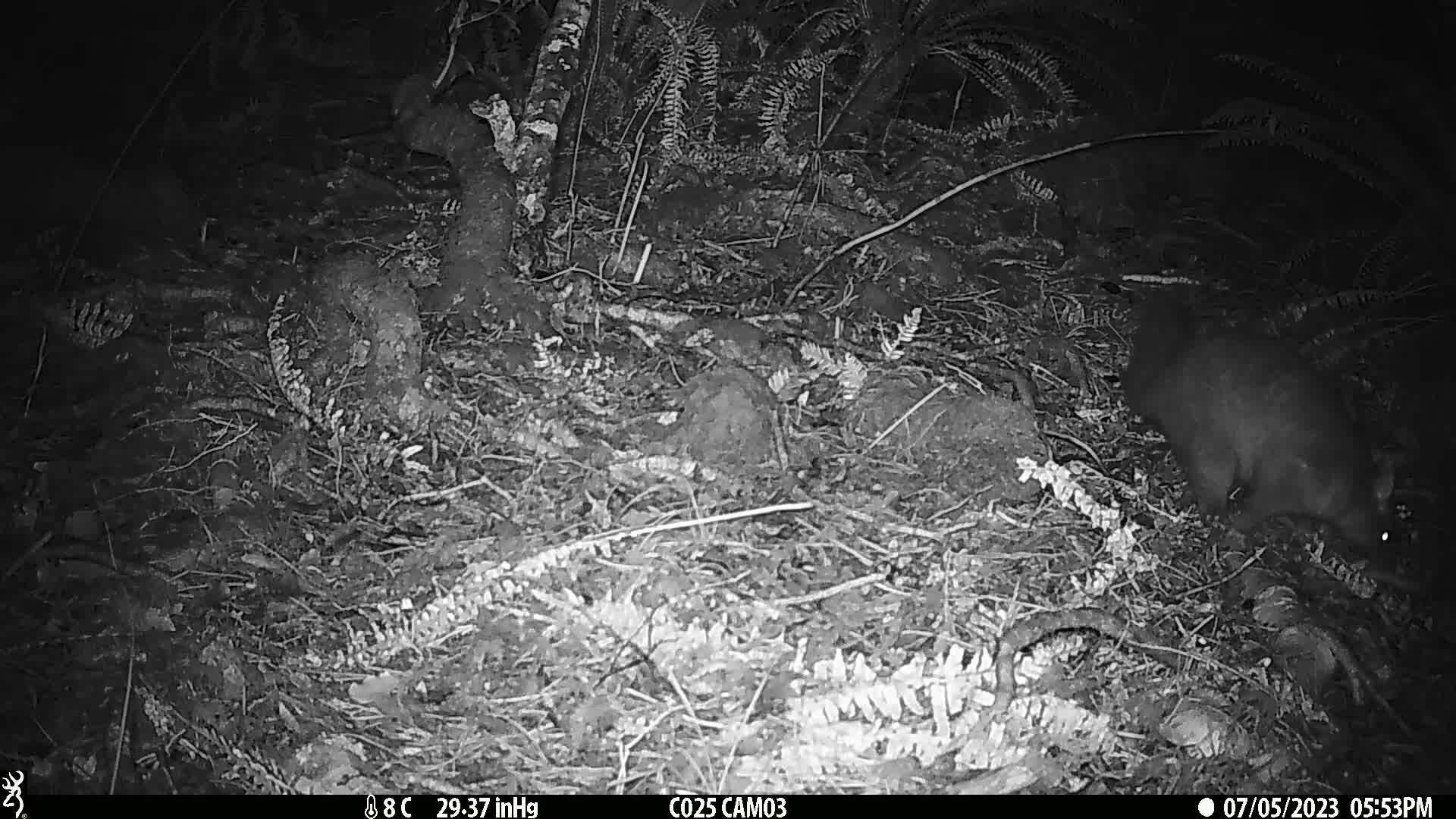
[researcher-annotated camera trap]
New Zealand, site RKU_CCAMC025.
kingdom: Animalia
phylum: Chordata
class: Mammalia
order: Diprotodontia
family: Phalangeridae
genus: Trichosurus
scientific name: Trichosurus vulpecula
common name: common brushtail possum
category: possum